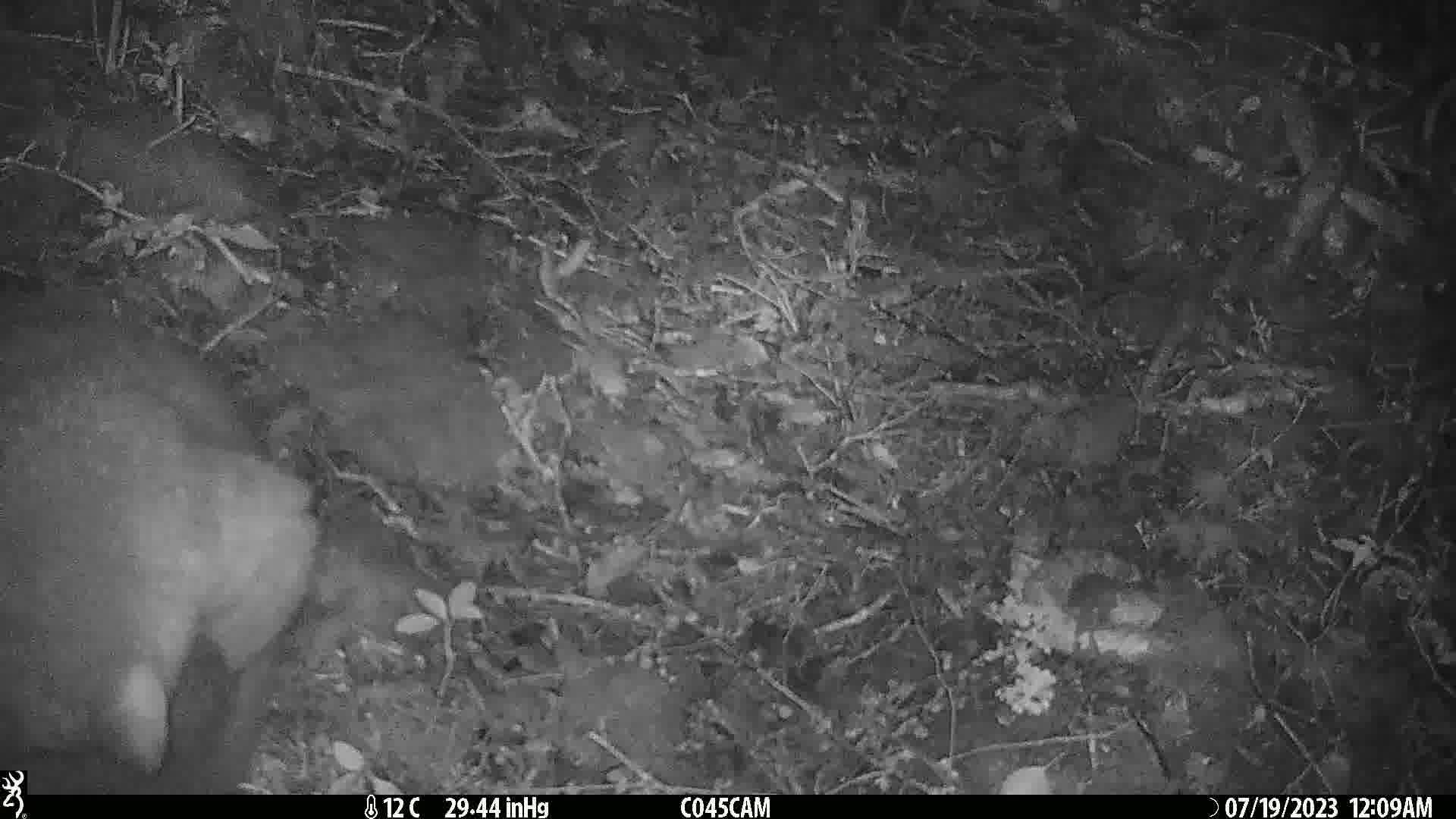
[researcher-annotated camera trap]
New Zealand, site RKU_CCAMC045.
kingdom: Animalia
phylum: Chordata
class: Mammalia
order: Diprotodontia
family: Phalangeridae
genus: Trichosurus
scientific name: Trichosurus vulpecula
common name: common brushtail possum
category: possum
Possum (common brushtail possum) (Trichosurus vulpecula).